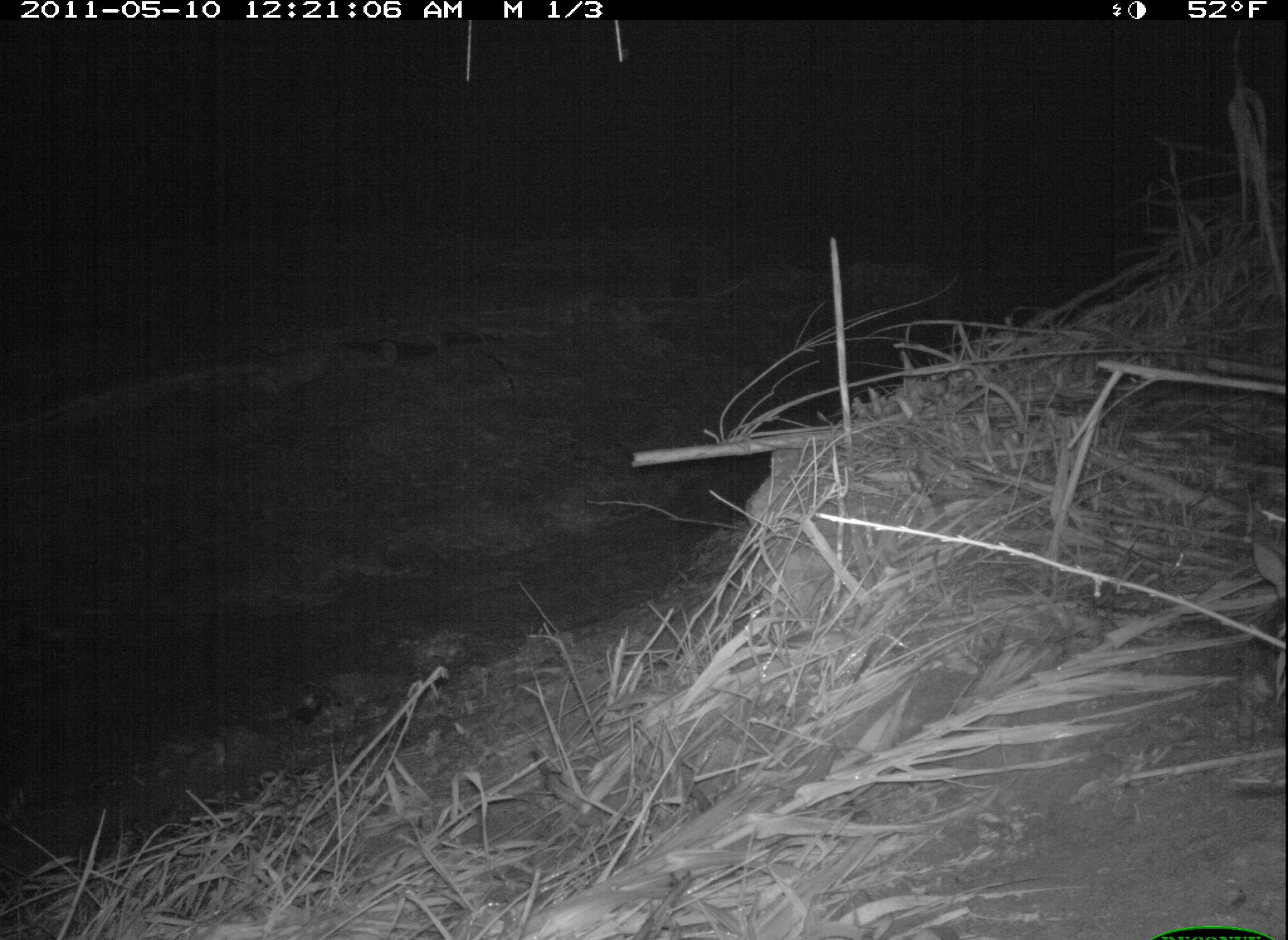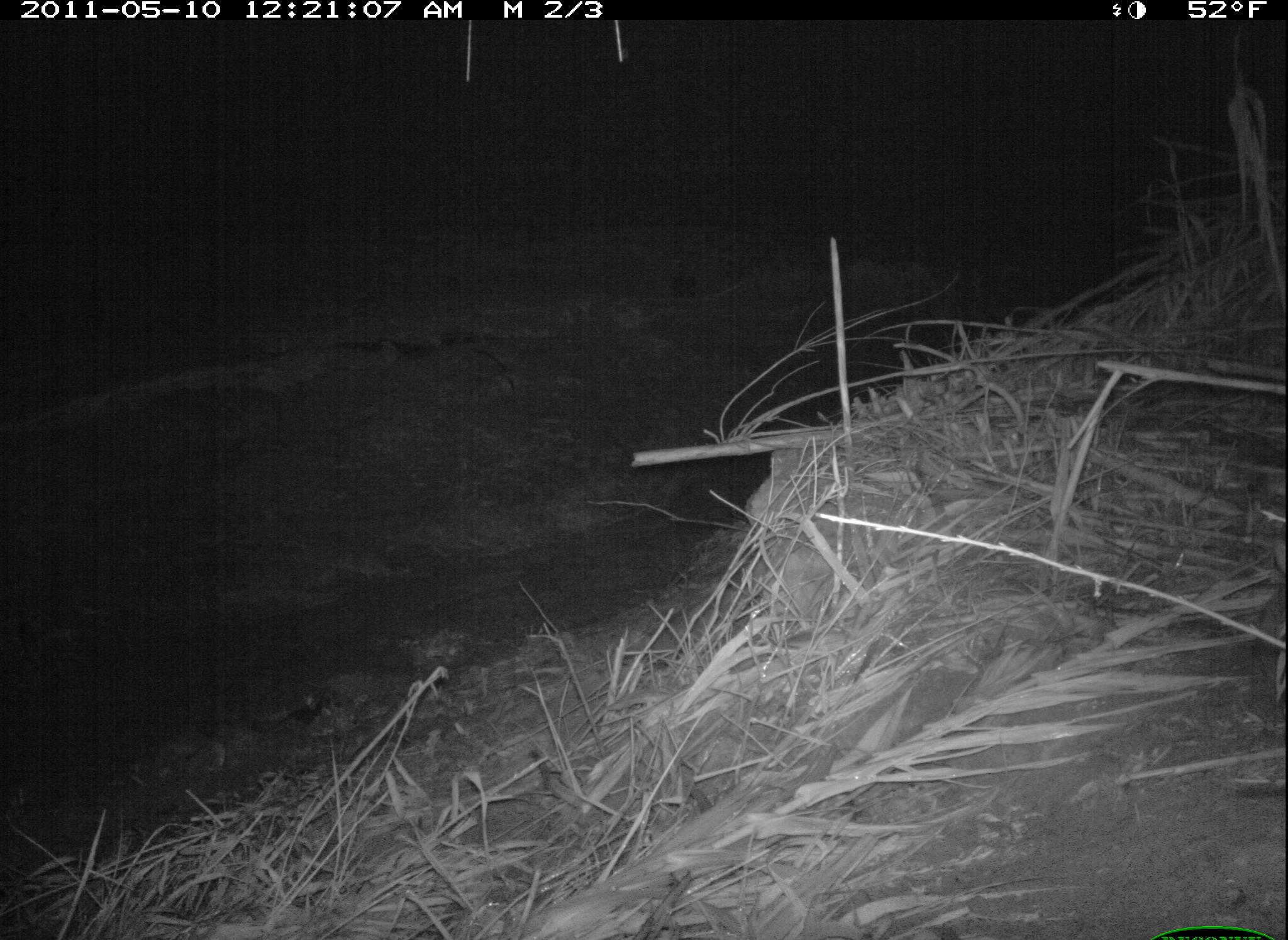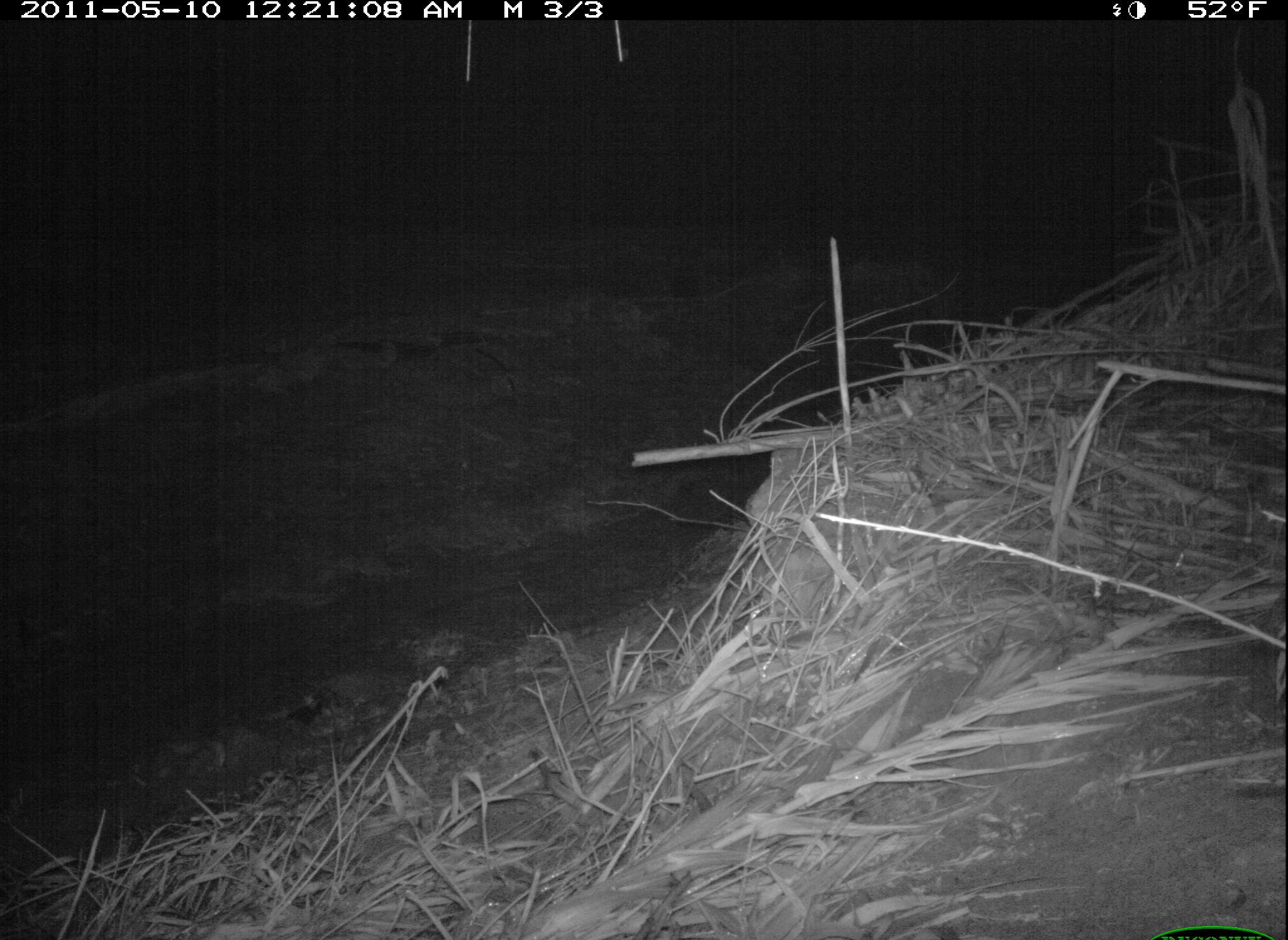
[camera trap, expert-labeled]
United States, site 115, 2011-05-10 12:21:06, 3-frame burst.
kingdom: Animalia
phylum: Chordata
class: Mammalia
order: Lagomorpha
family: Leporidae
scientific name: Leporidae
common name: rabbits and hares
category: rabbit